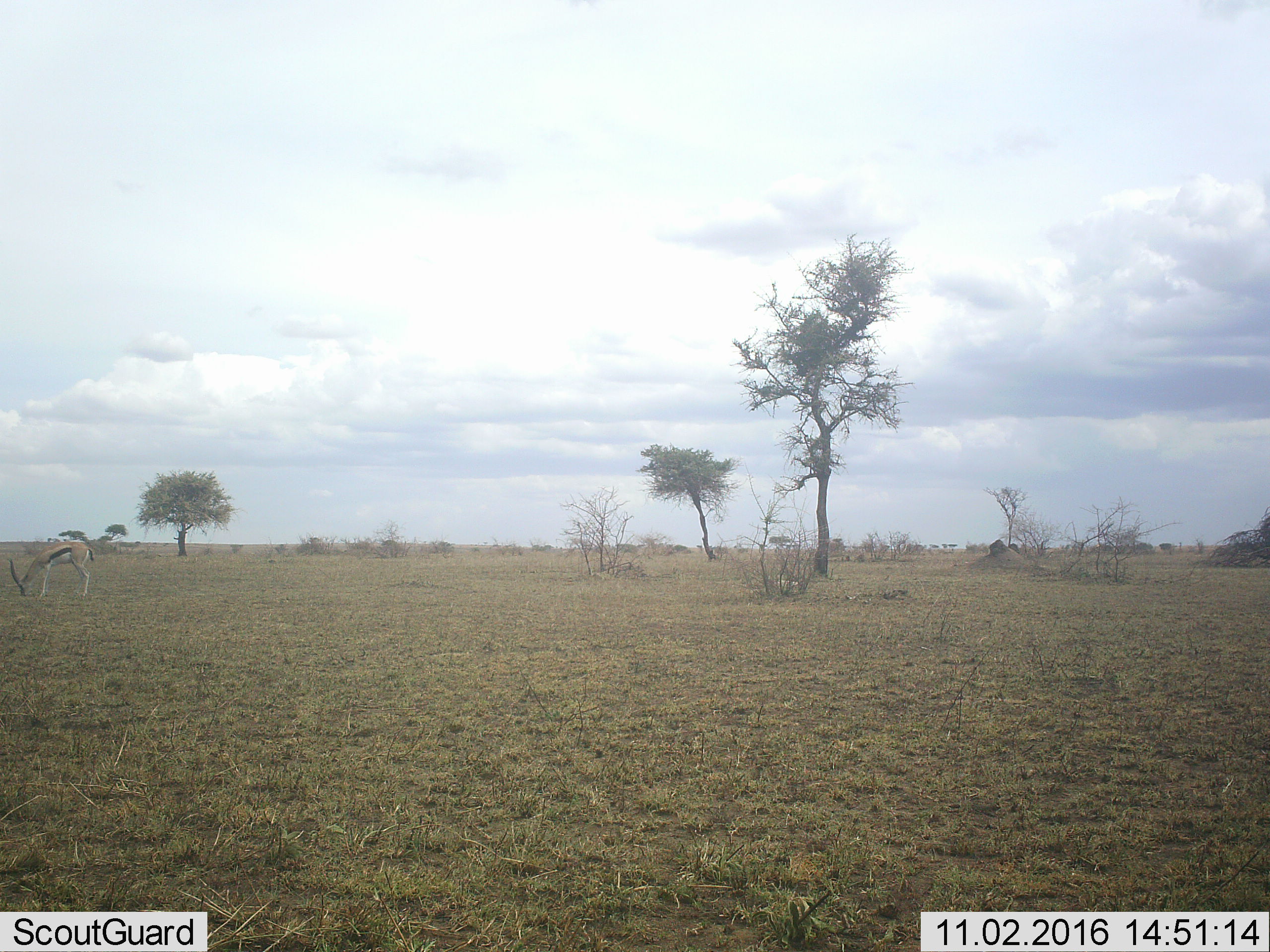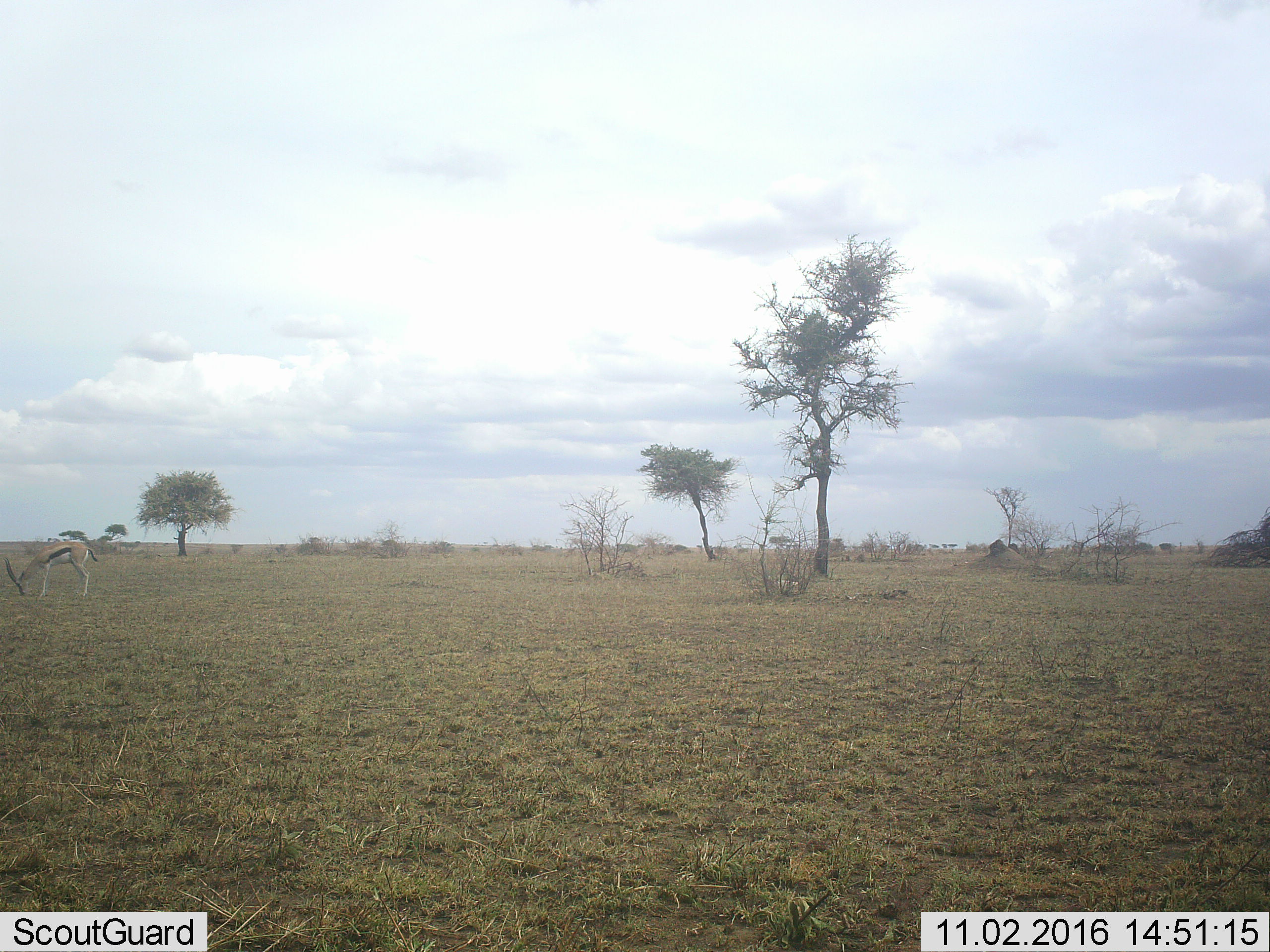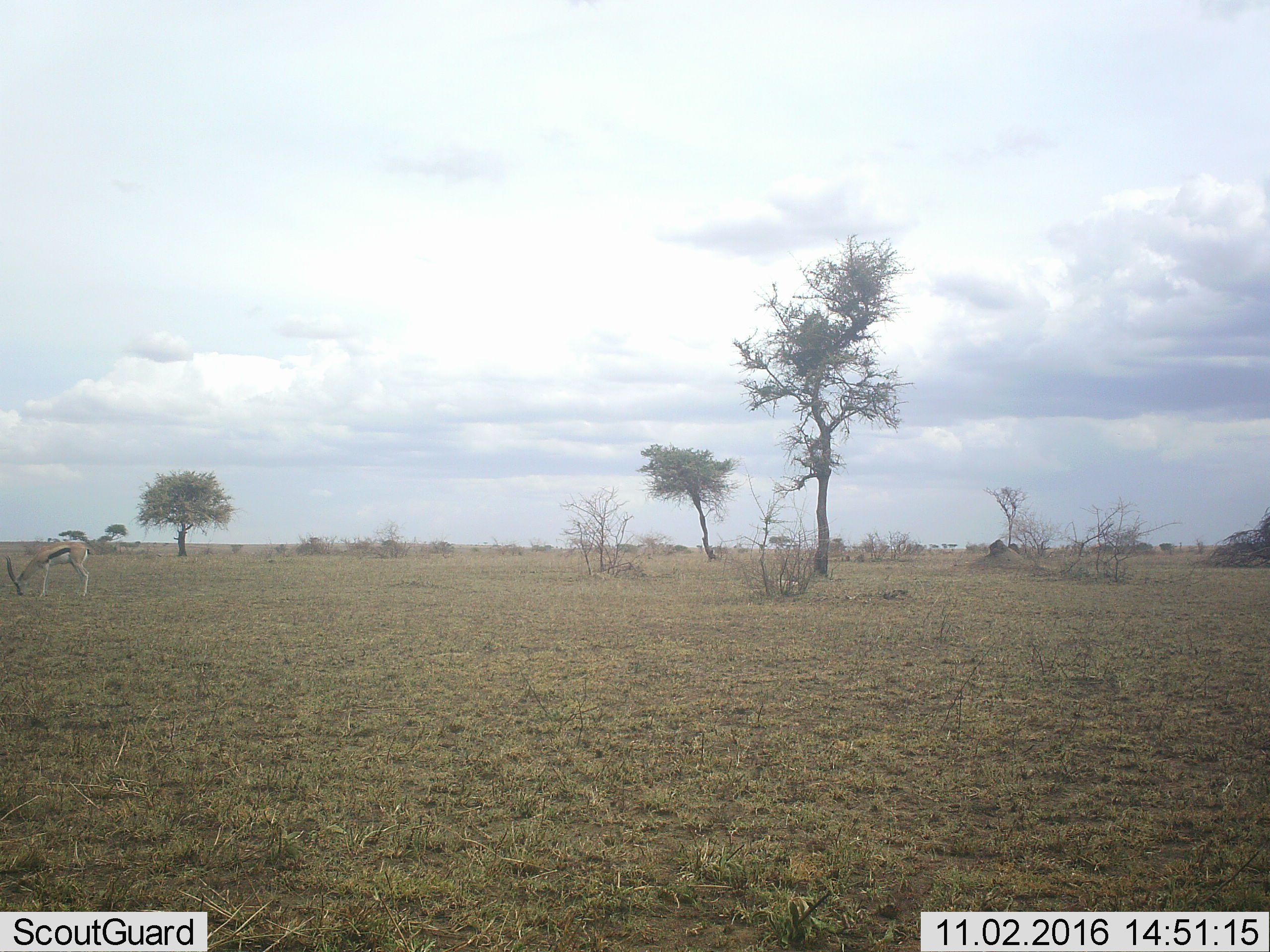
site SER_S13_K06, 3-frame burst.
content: unidentified animal